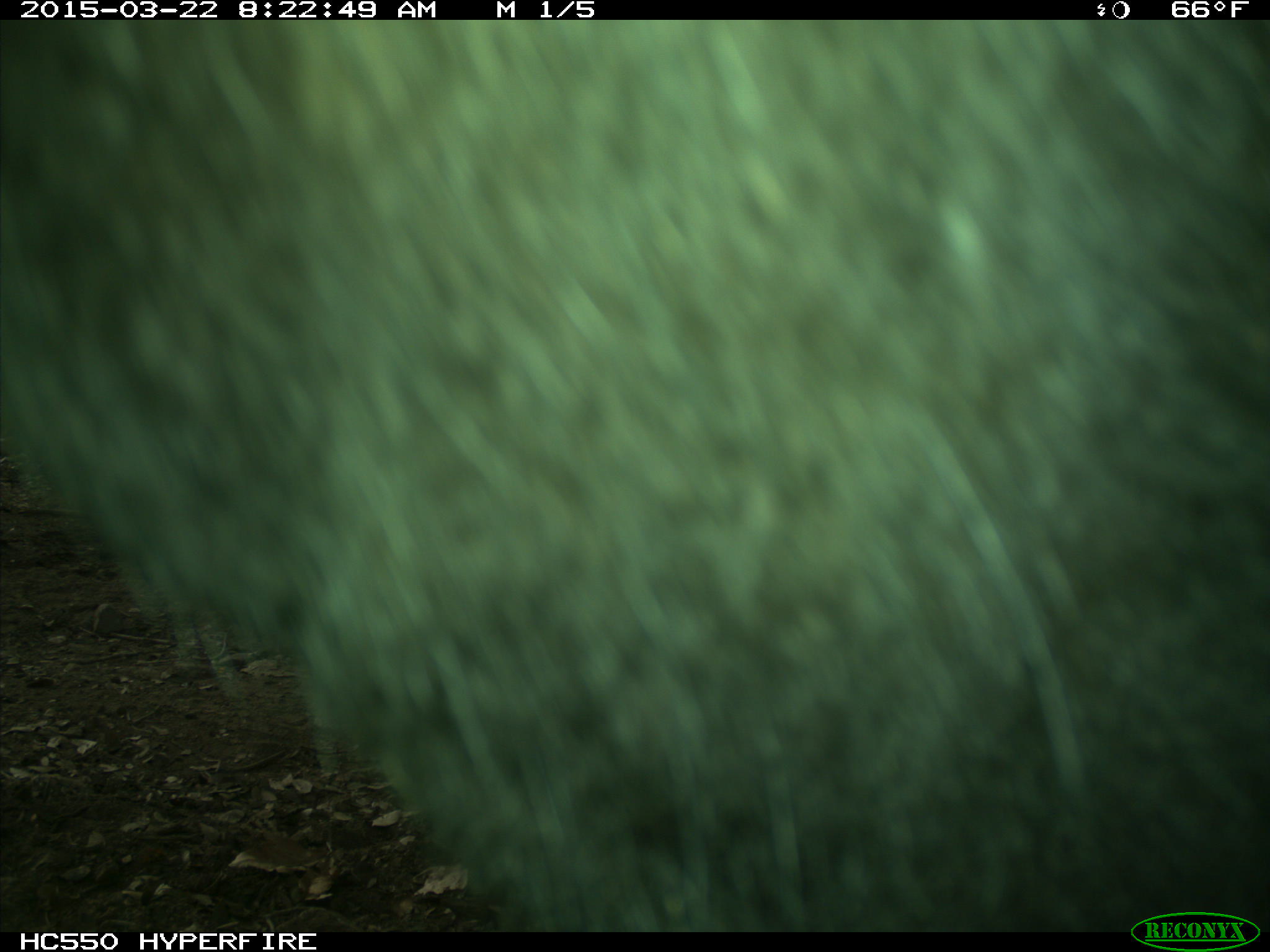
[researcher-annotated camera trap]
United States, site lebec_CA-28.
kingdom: Animalia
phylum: Chordata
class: Mammalia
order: Artiodactyla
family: Bovidae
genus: Bos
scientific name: Bos taurus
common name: domestic cow